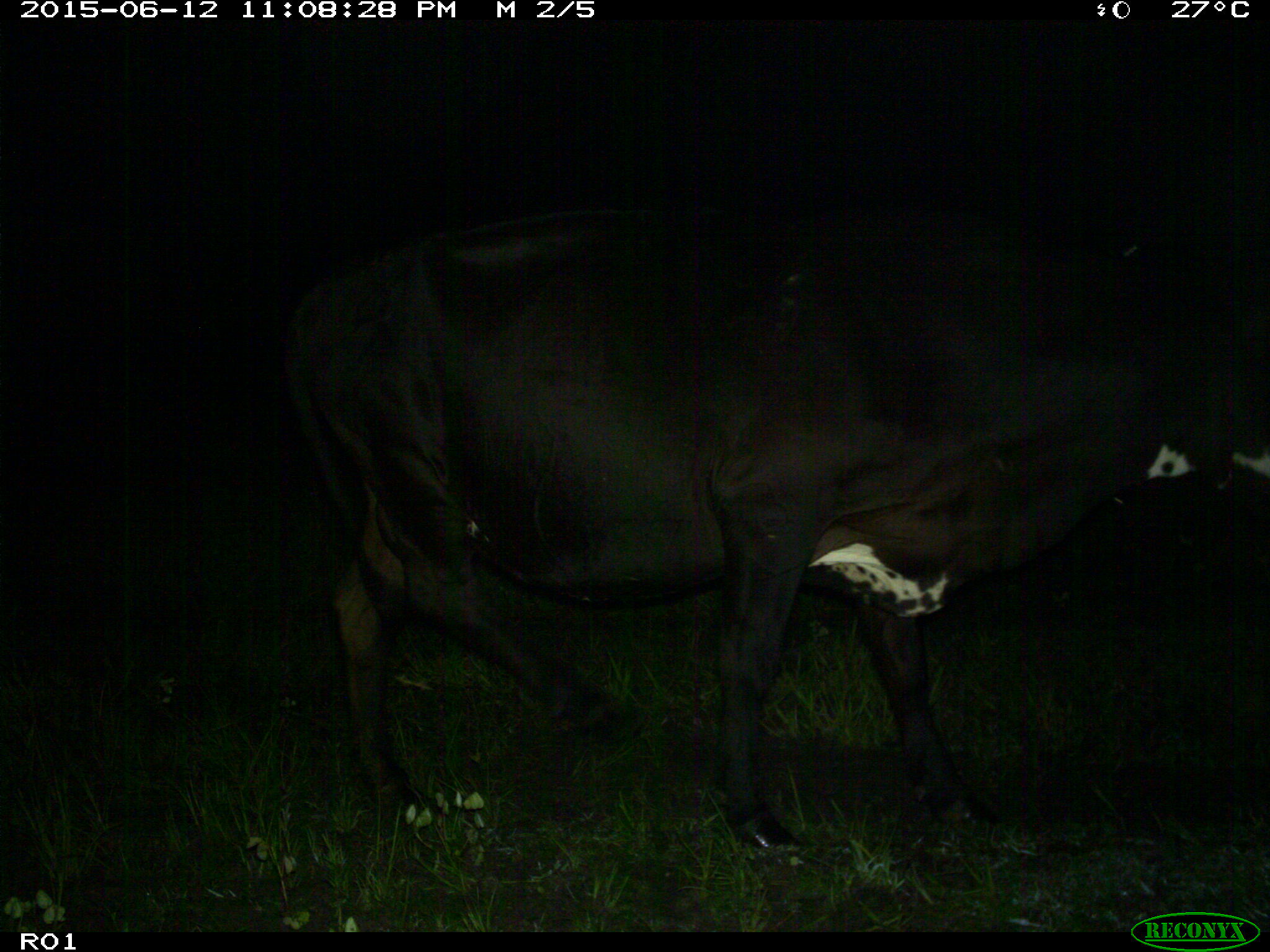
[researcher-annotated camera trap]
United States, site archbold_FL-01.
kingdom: Animalia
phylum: Chordata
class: Mammalia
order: Artiodactyla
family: Bovidae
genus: Bos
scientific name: Bos taurus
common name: domestic cow